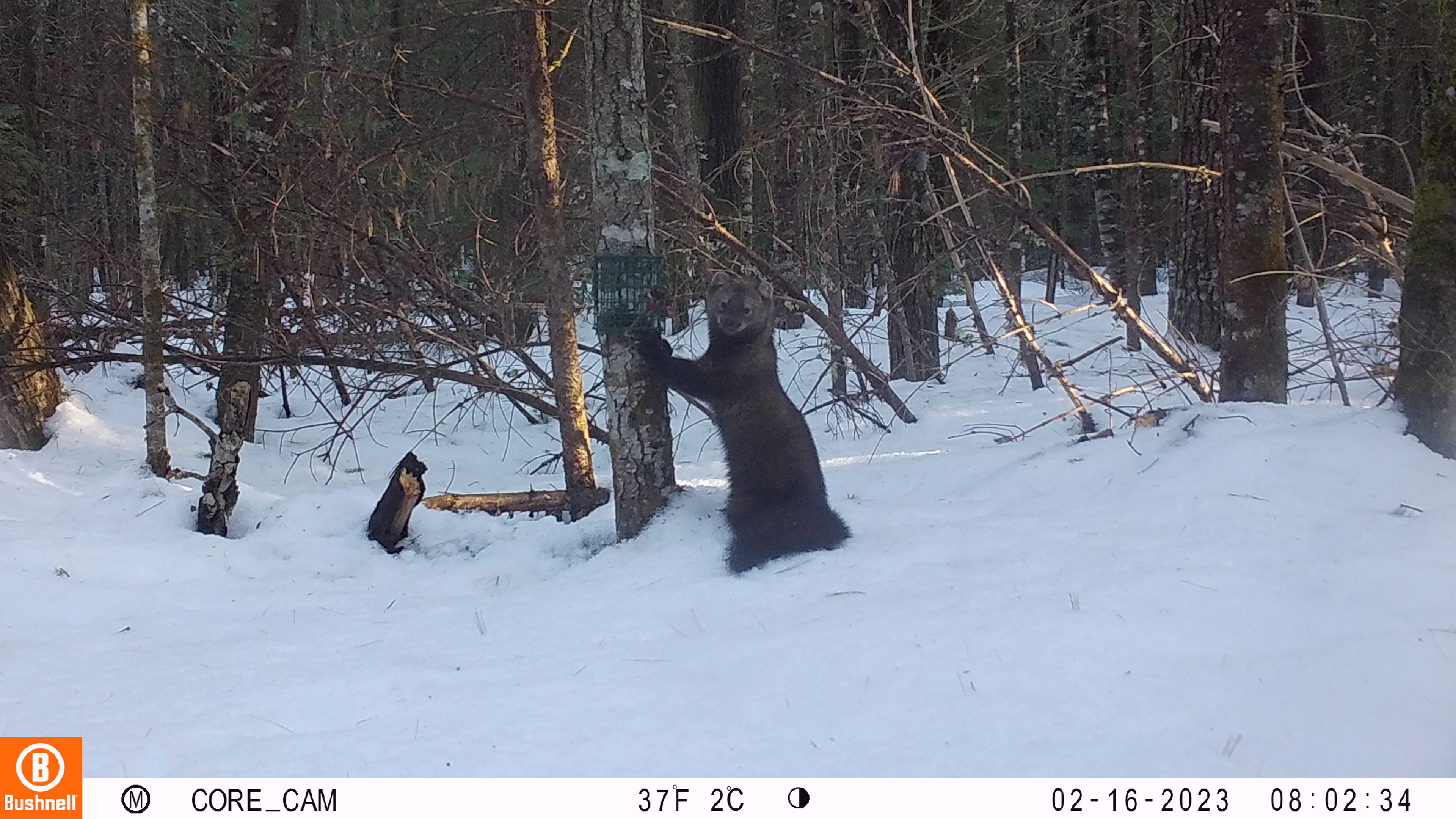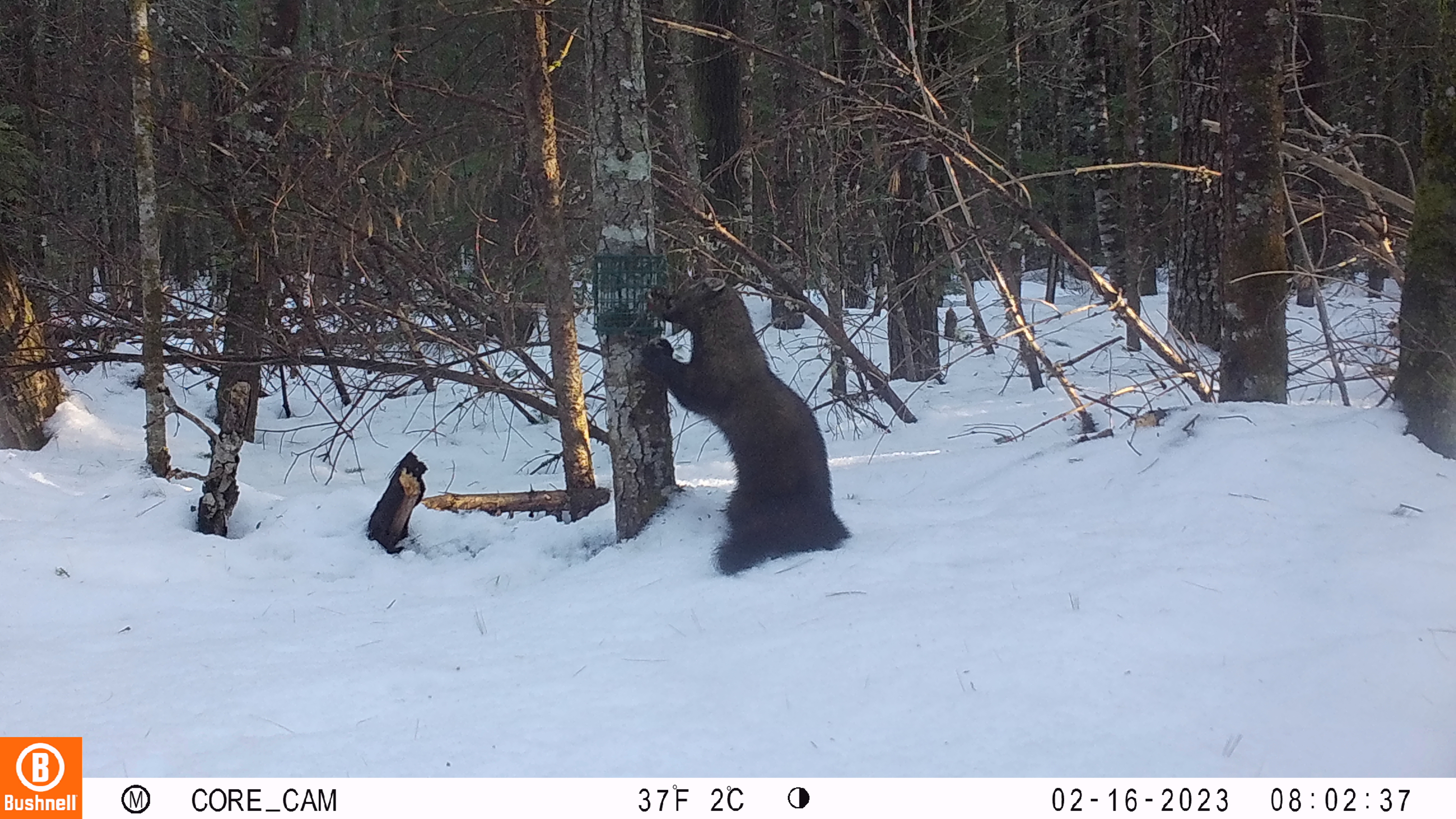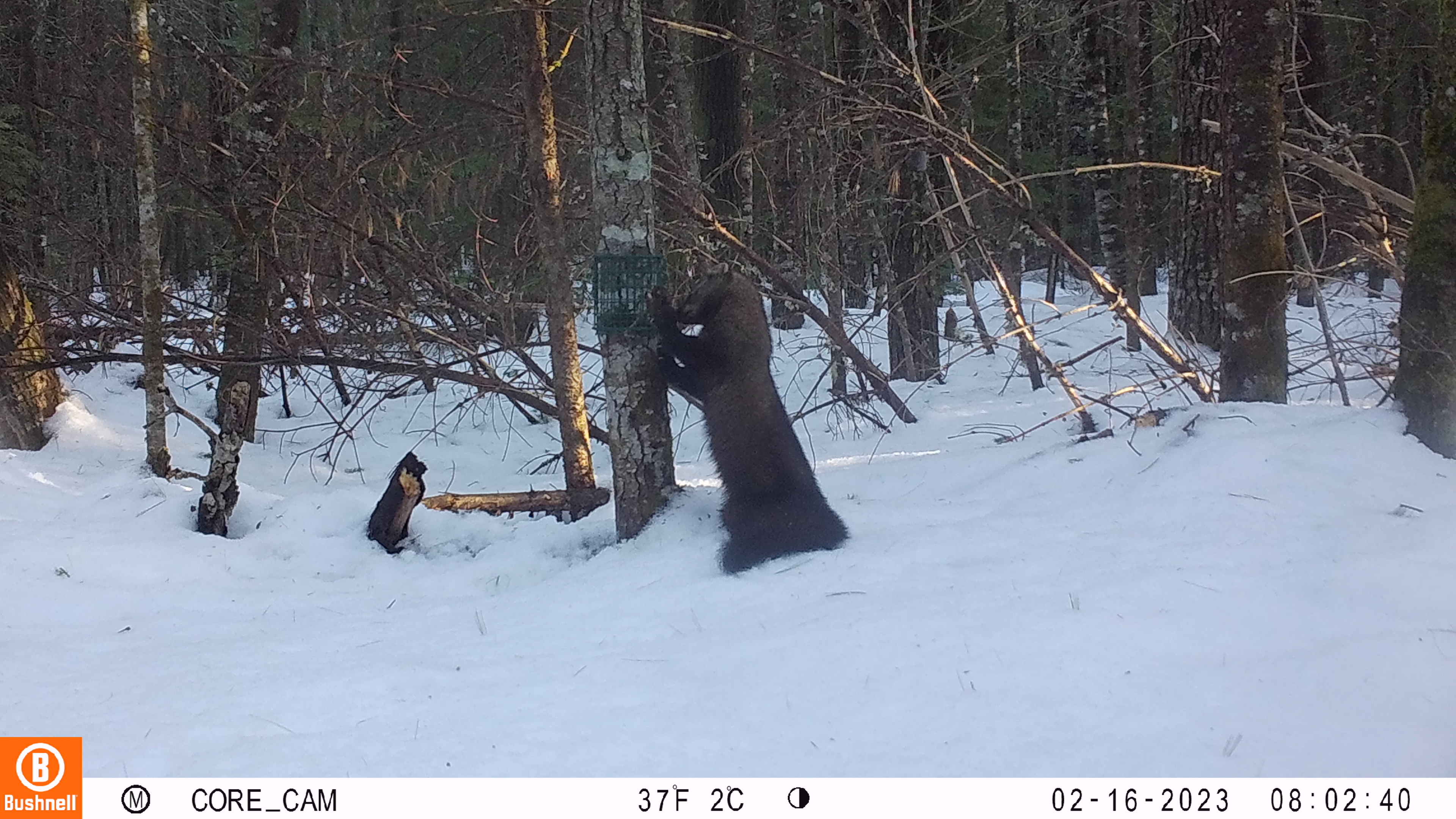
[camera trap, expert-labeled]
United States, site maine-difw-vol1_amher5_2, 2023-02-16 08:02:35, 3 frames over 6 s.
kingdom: Animalia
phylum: Chordata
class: Mammalia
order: Carnivora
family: Mustelidae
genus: Pekania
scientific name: Pekania pennanti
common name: fisher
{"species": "fisher (Pekania pennanti)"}